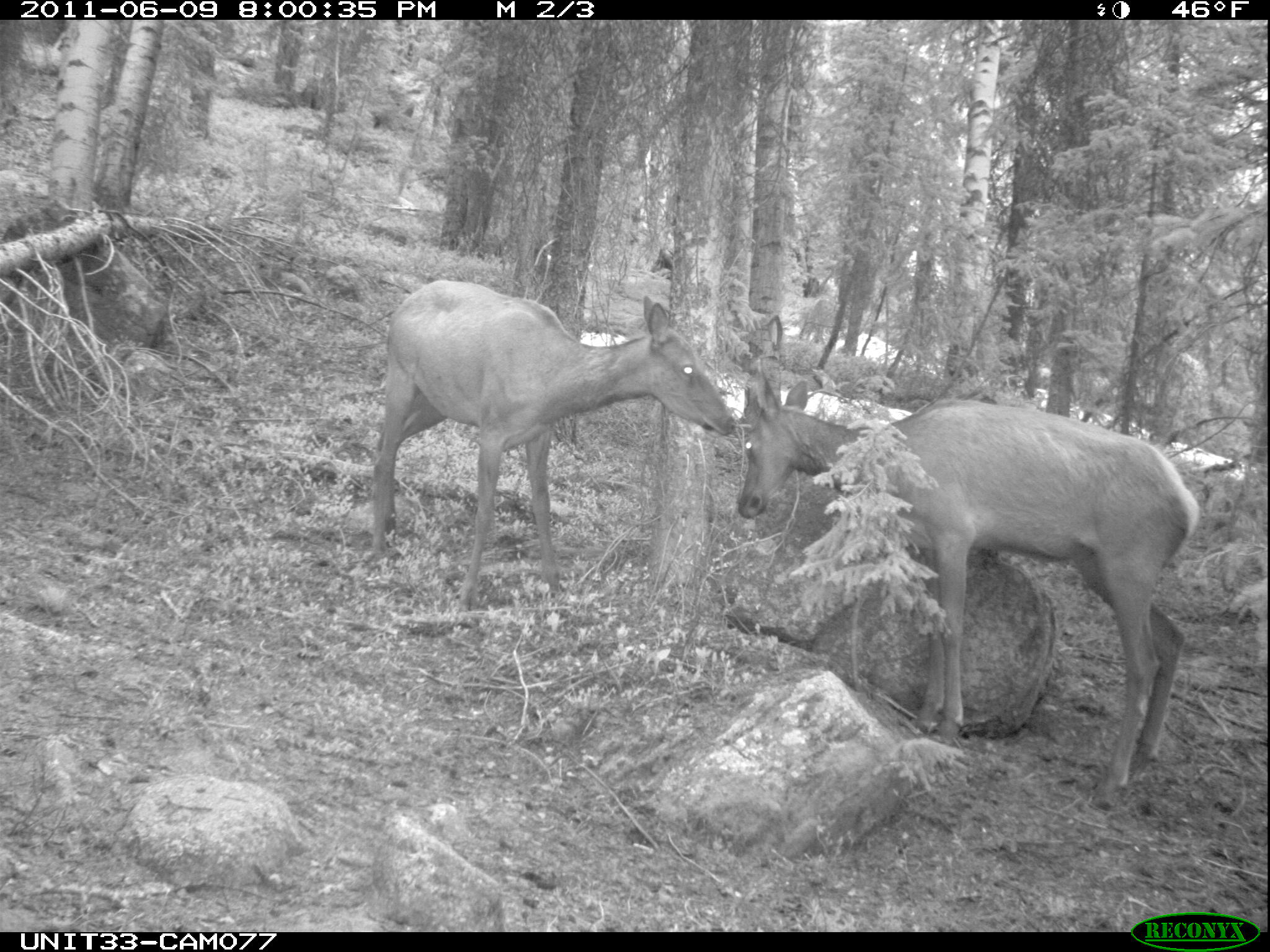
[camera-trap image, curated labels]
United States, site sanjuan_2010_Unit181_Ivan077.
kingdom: Animalia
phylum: Chordata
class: Mammalia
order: Artiodactyla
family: Cervidae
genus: Cervus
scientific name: Cervus elaphus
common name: red deer